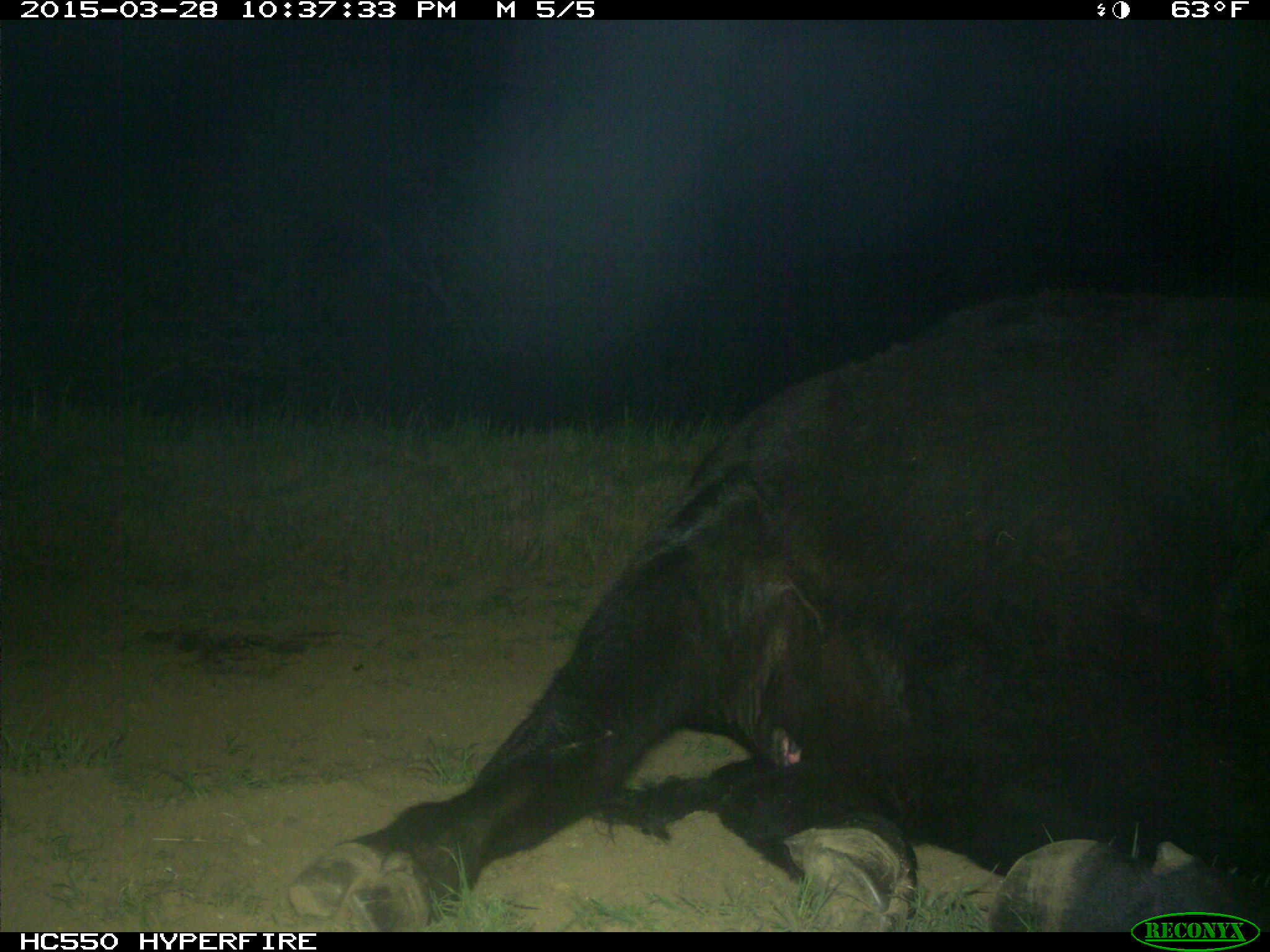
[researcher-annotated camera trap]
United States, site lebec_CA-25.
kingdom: Animalia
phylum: Chordata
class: Mammalia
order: Artiodactyla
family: Bovidae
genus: Bos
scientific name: Bos taurus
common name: domestic cow